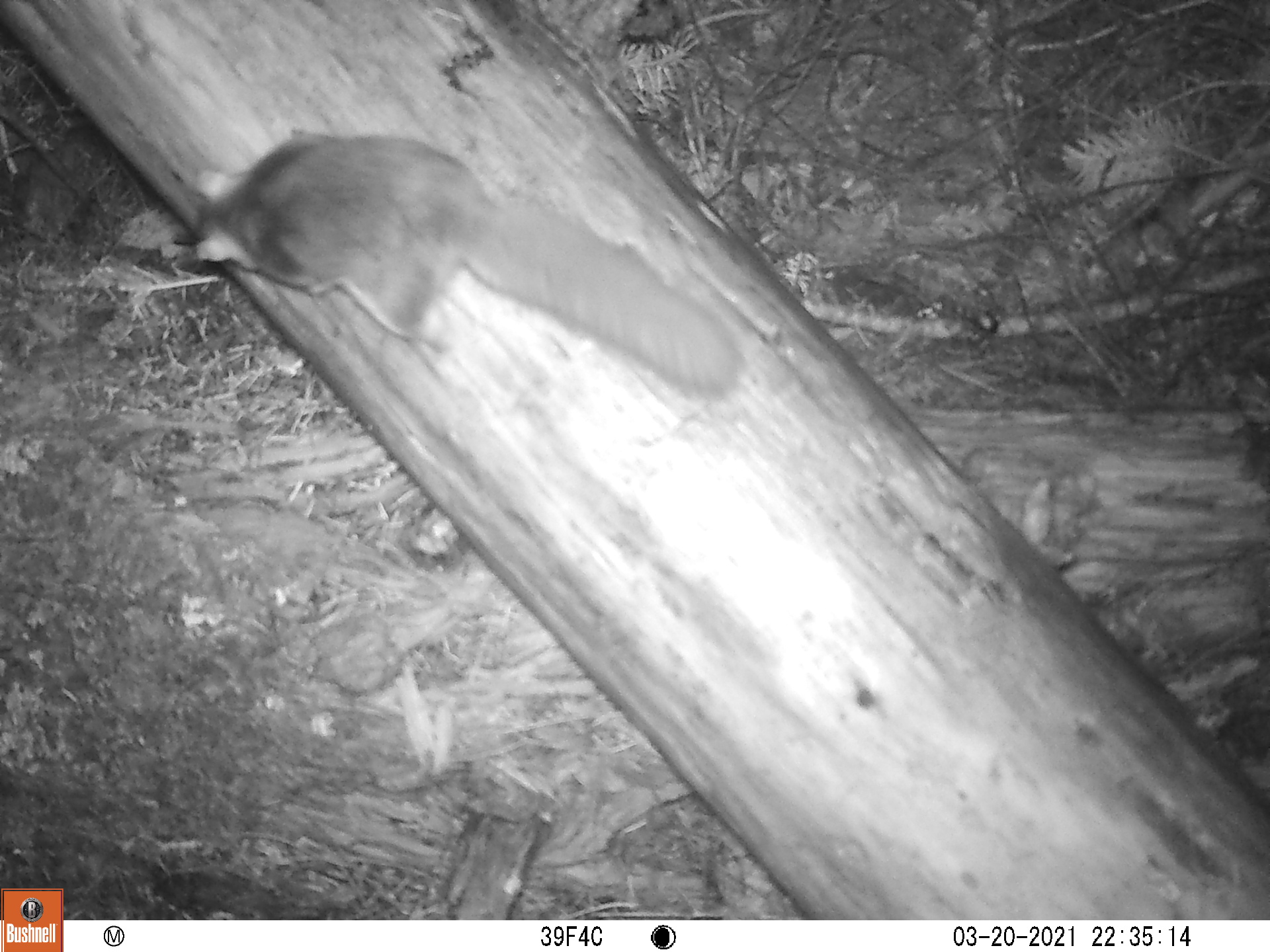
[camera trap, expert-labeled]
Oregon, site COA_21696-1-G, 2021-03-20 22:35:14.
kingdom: Animalia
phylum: Chordata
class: Mammalia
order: Rodentia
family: Sciuridae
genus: Glaucomys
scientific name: Glaucomys oregonensis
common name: humboldt's flying squirrel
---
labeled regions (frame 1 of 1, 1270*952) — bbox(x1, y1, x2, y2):
humboldt's flying squirrel: bbox(156, 111, 754, 422)